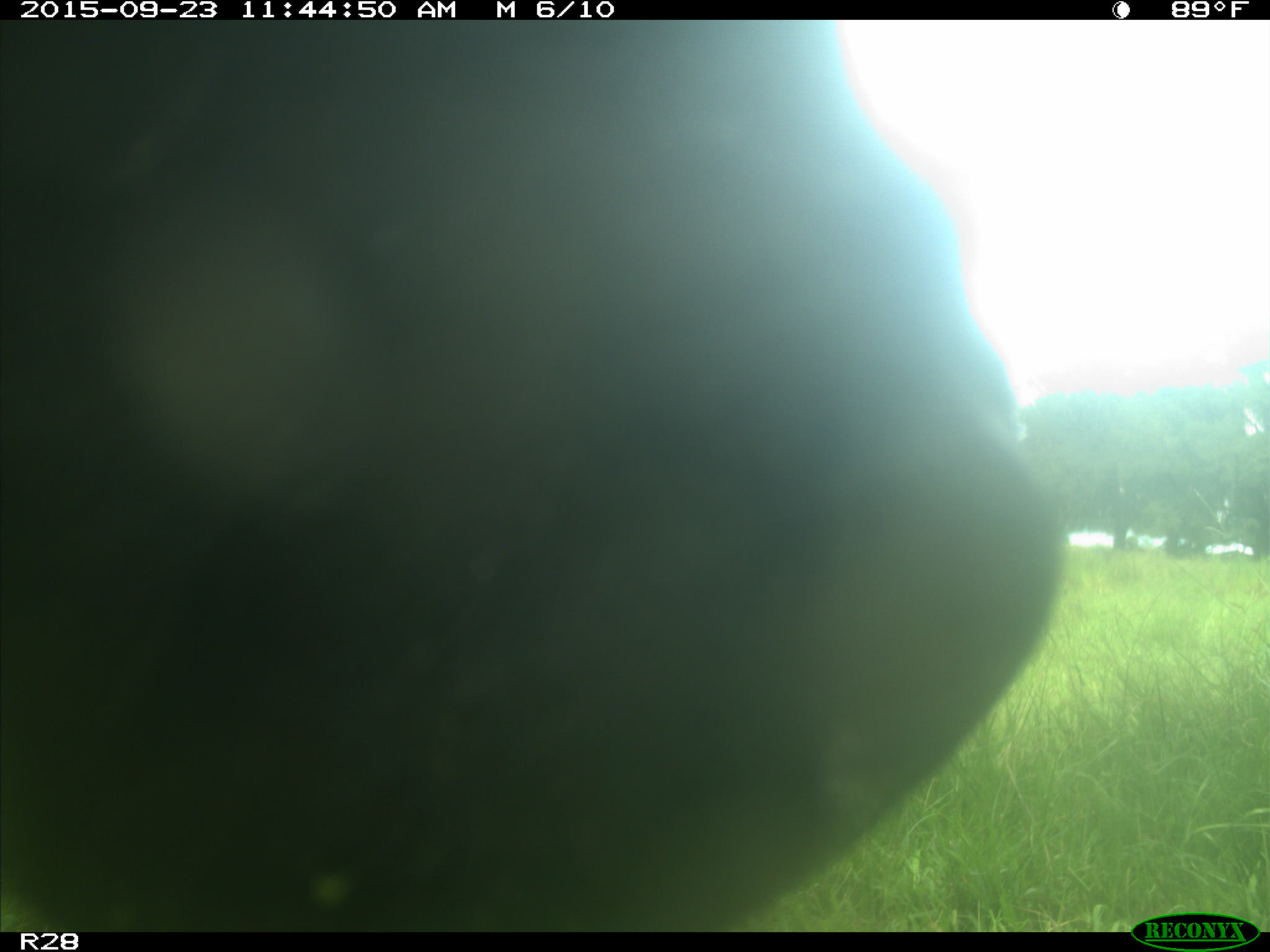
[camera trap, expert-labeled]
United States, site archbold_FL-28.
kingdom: Animalia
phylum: Chordata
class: Mammalia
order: Artiodactyla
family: Bovidae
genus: Bos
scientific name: Bos taurus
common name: domestic cow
Bos taurus (domestic cow).